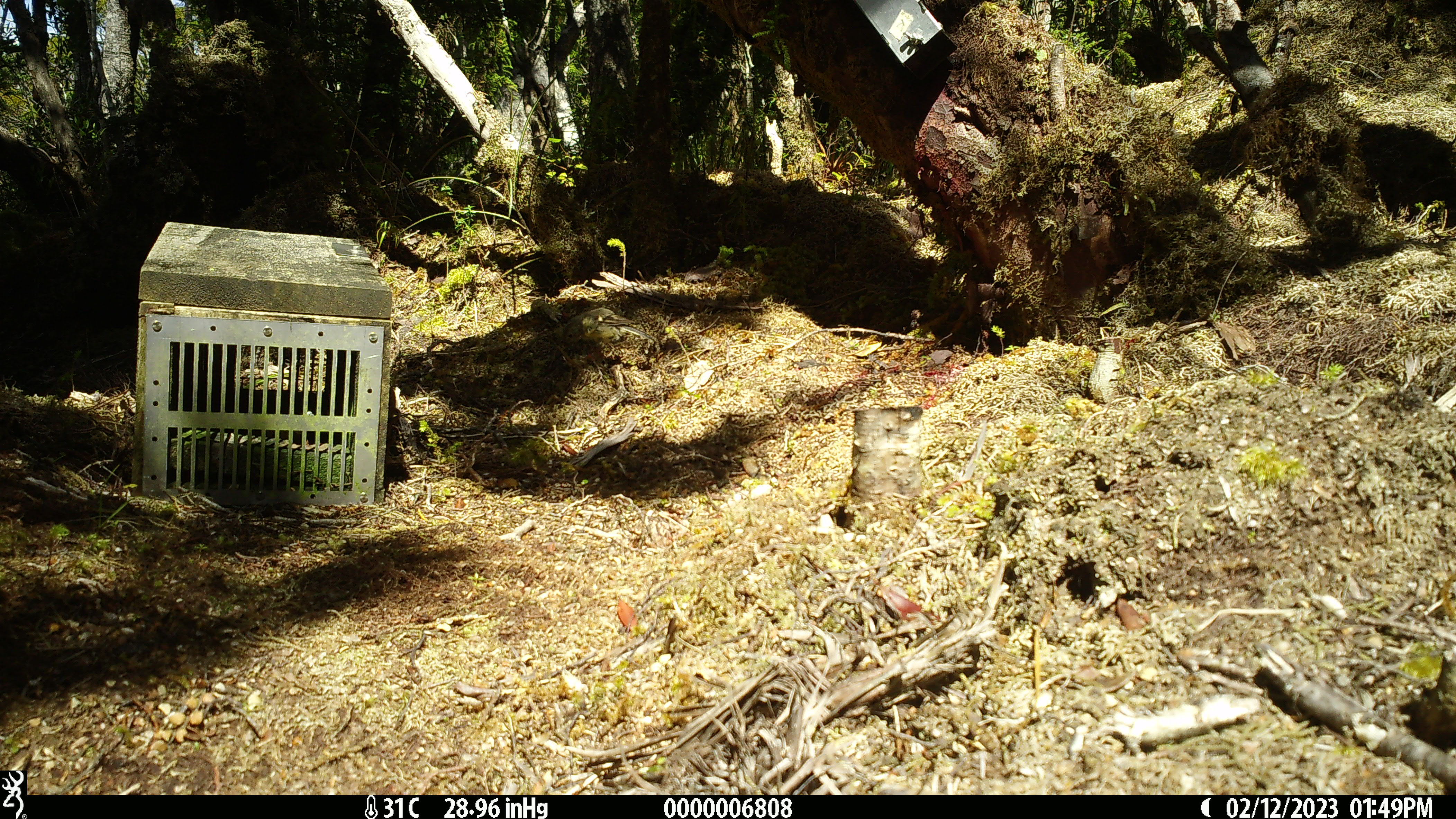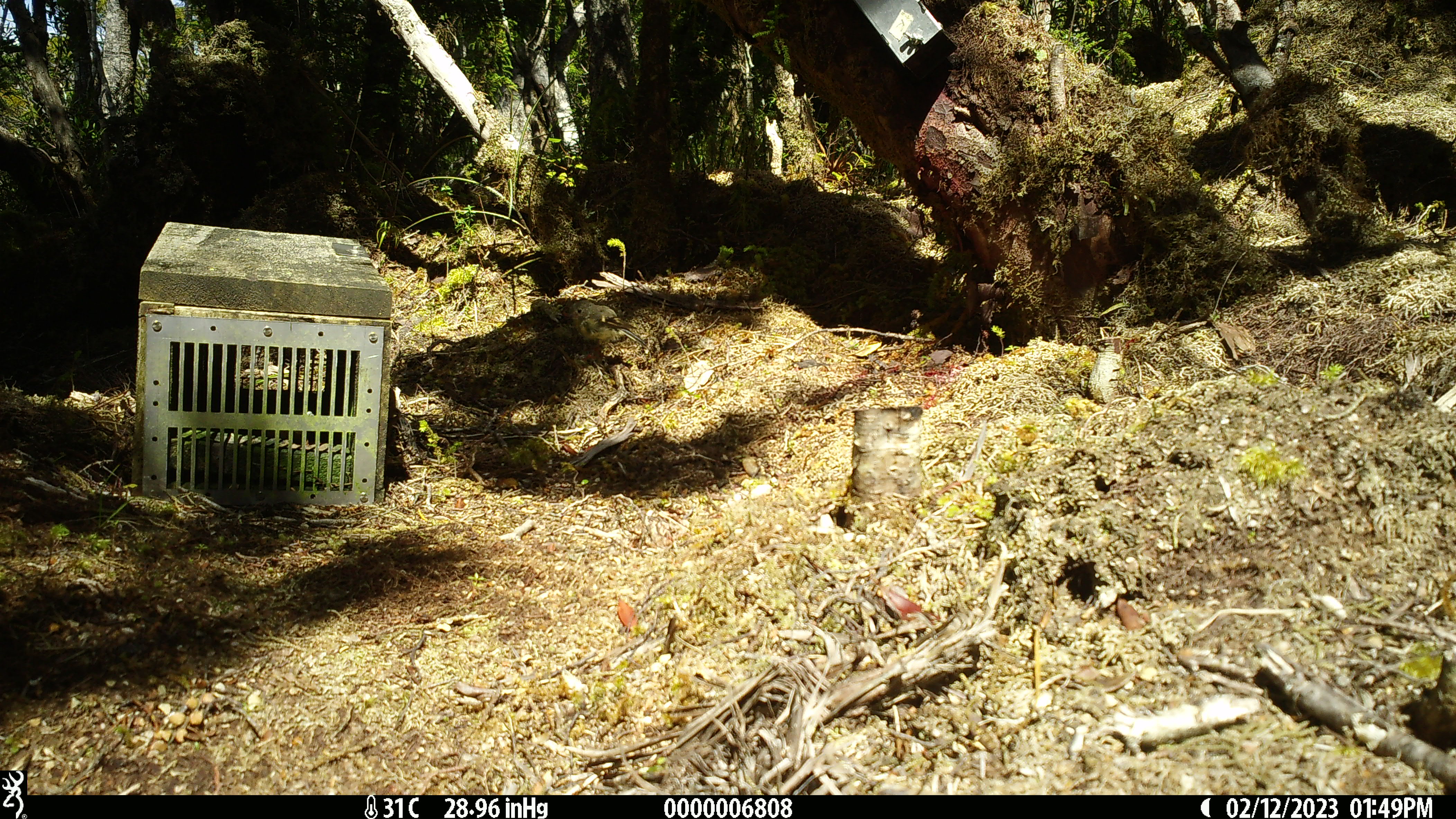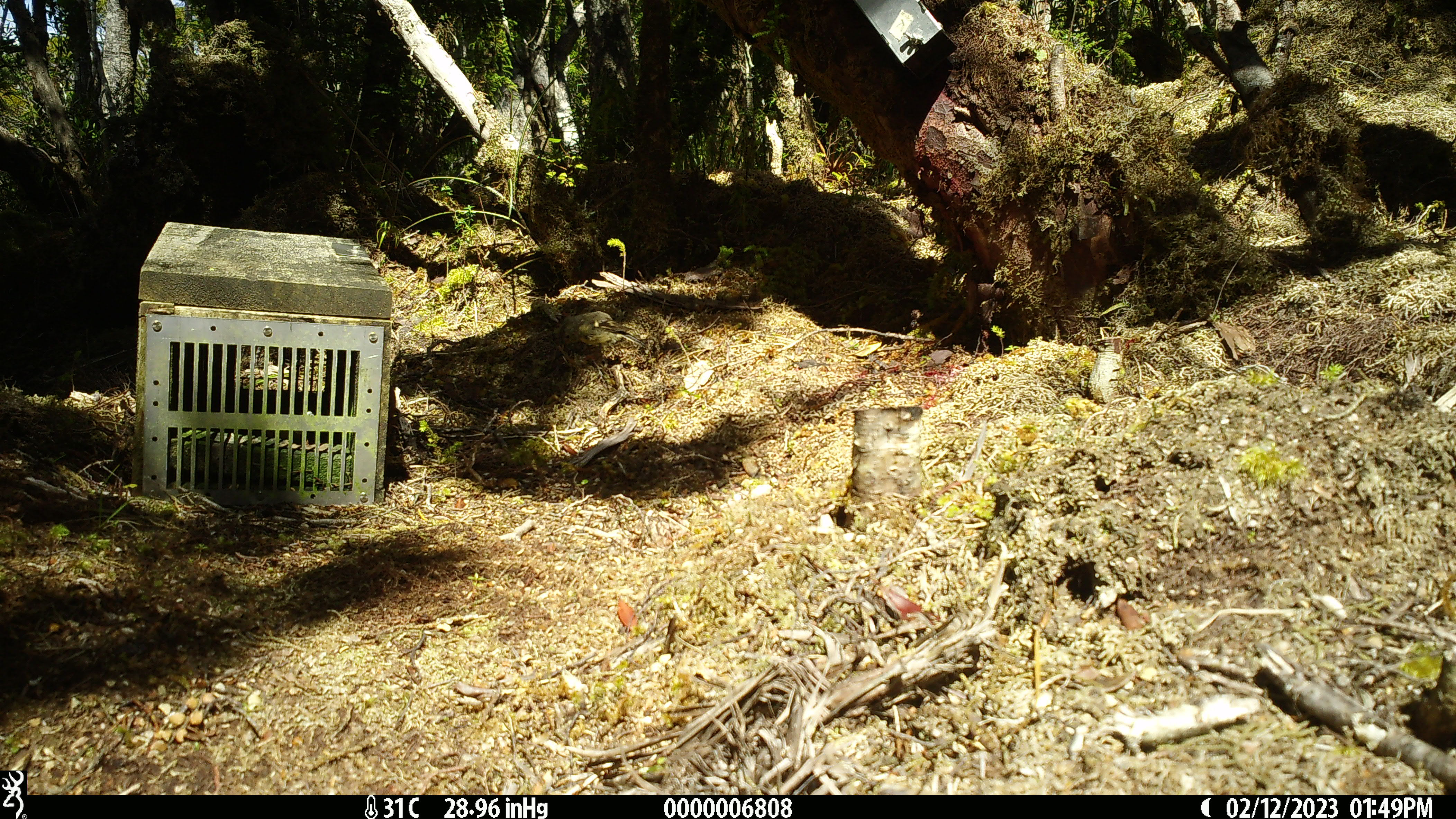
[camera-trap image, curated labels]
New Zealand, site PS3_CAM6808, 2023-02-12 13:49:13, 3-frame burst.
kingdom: Animalia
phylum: Chordata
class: Aves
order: Passeriformes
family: Petroicidae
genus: Petroica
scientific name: Petroica macrocephala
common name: tomtit